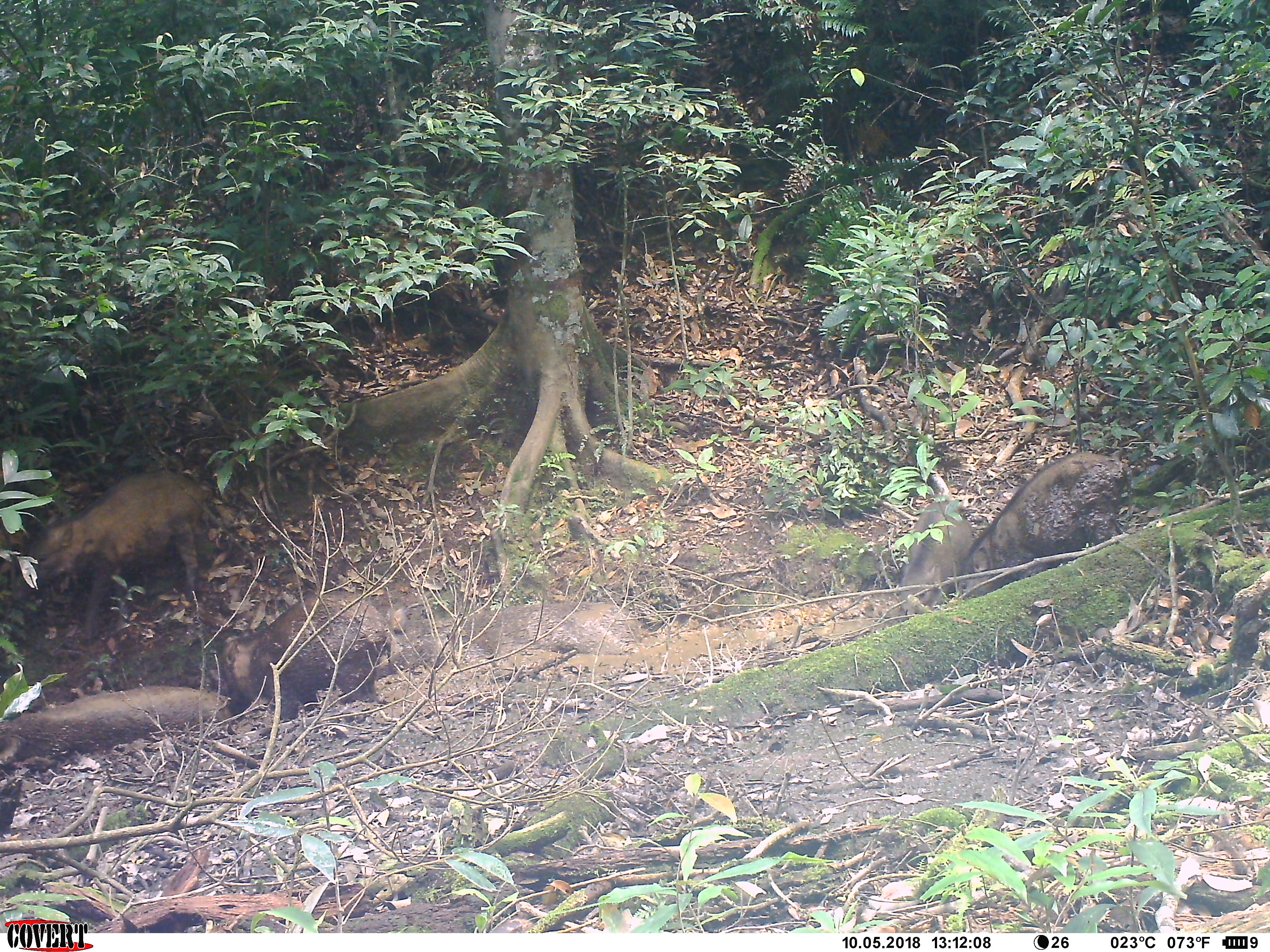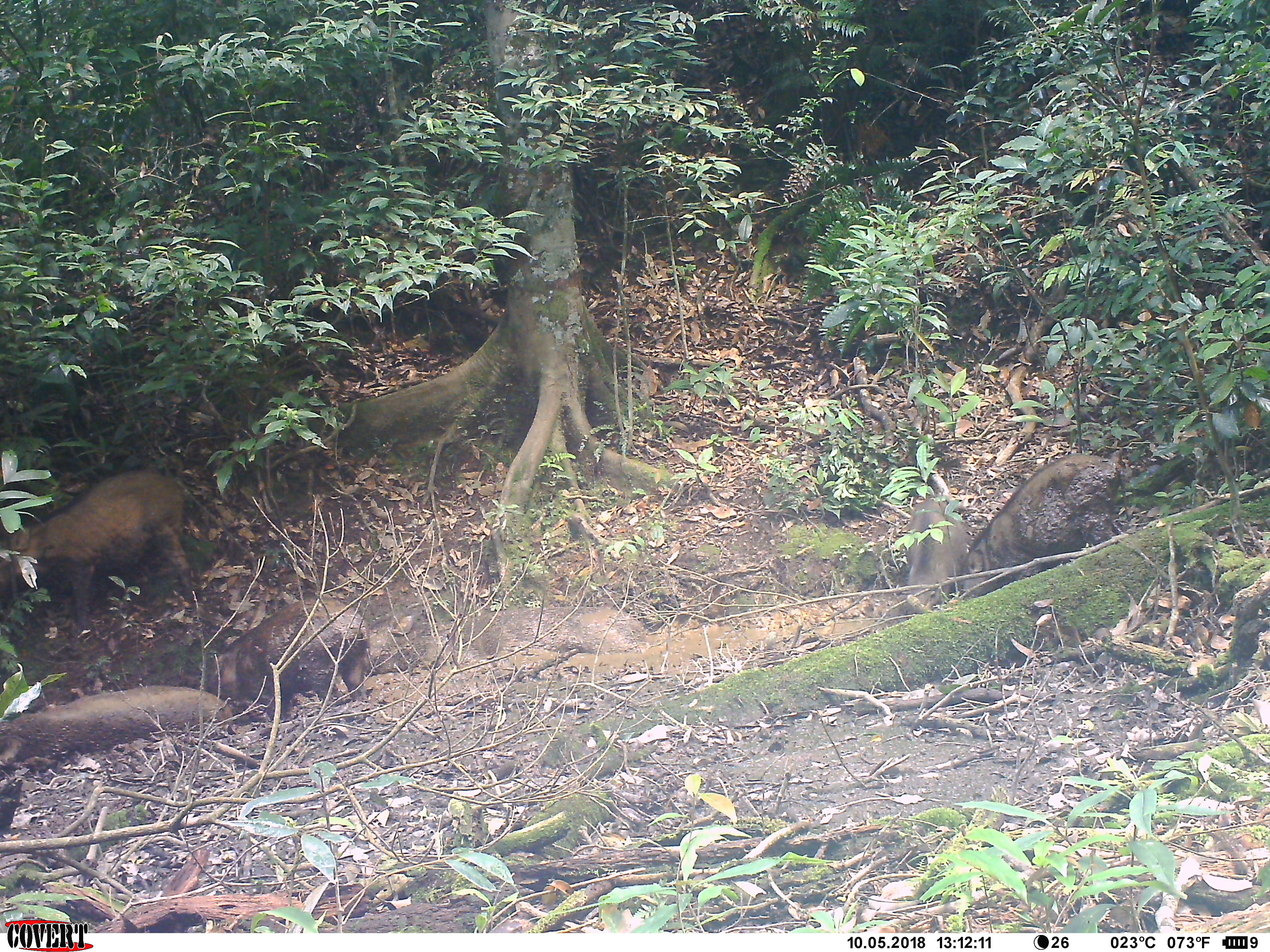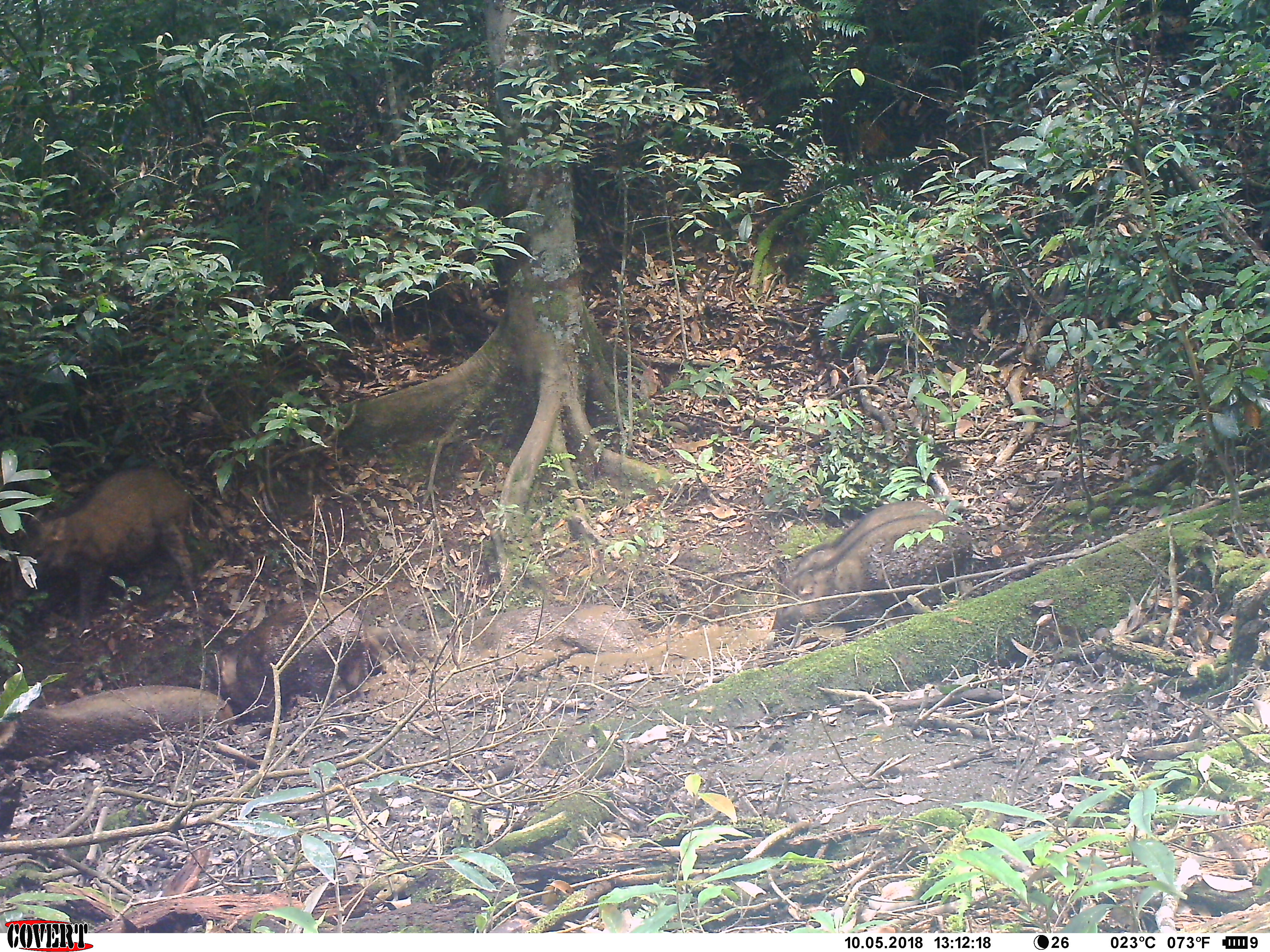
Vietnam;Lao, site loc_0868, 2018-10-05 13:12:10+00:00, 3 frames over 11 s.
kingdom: Animalia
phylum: Chordata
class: Mammalia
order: Artiodactyla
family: Suidae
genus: Sus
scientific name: Sus scrofa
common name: eurasian wild pig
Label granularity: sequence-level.